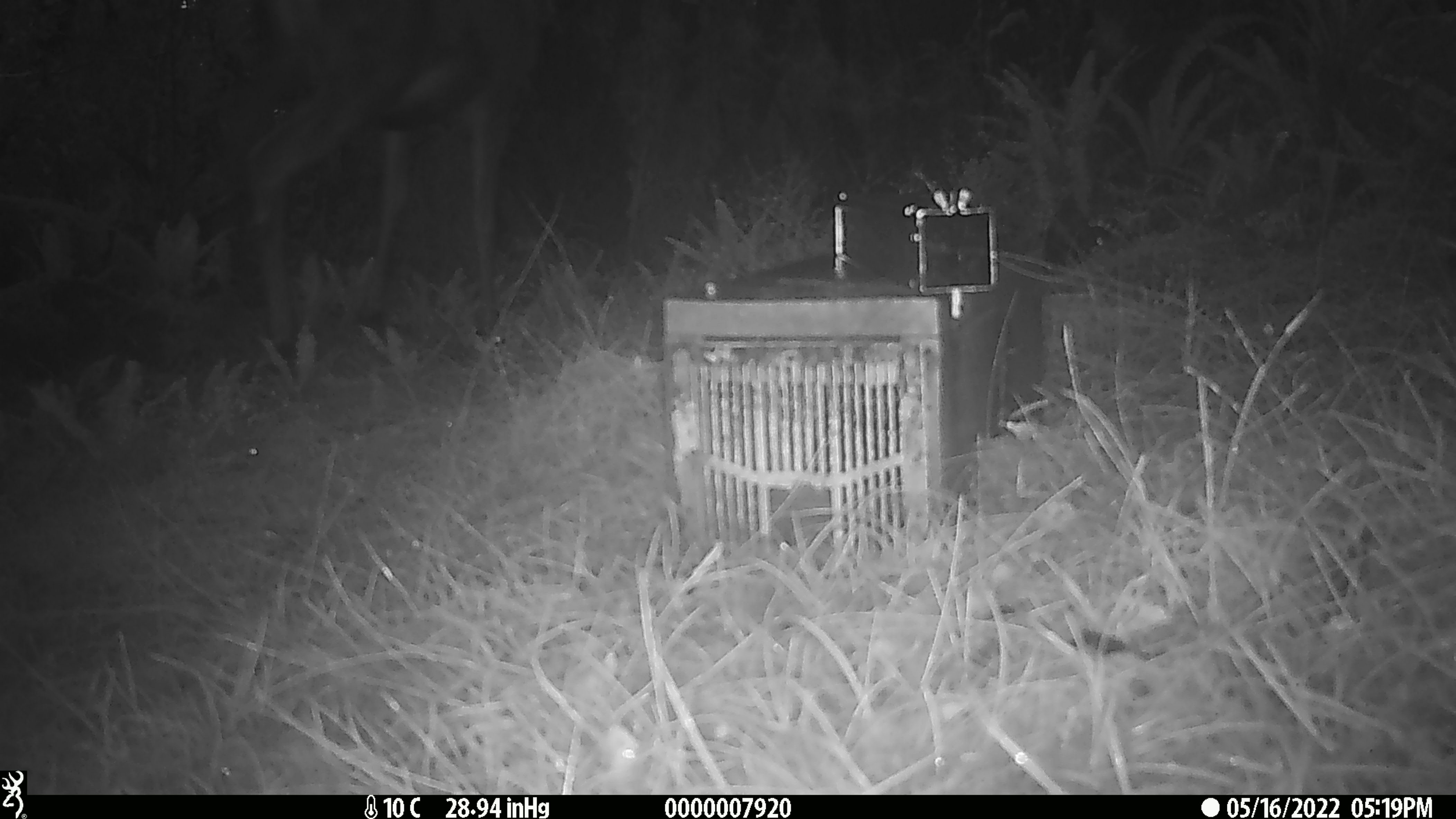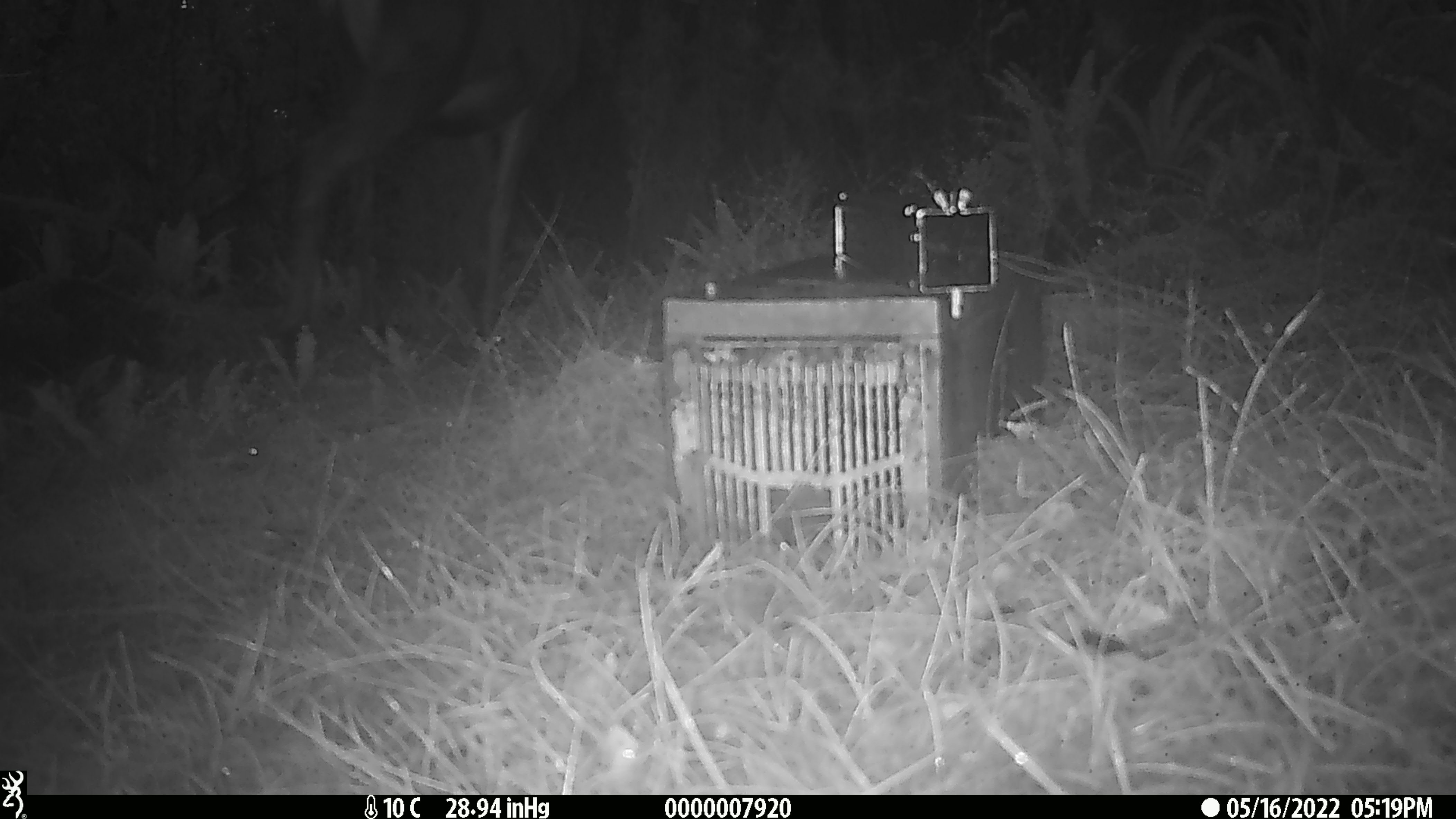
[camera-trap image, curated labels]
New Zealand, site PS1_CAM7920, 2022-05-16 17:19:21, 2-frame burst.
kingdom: Animalia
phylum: Chordata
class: Mammalia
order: Artiodactyla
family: Cervidae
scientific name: Cervidae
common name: deer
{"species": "deer (Cervidae)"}